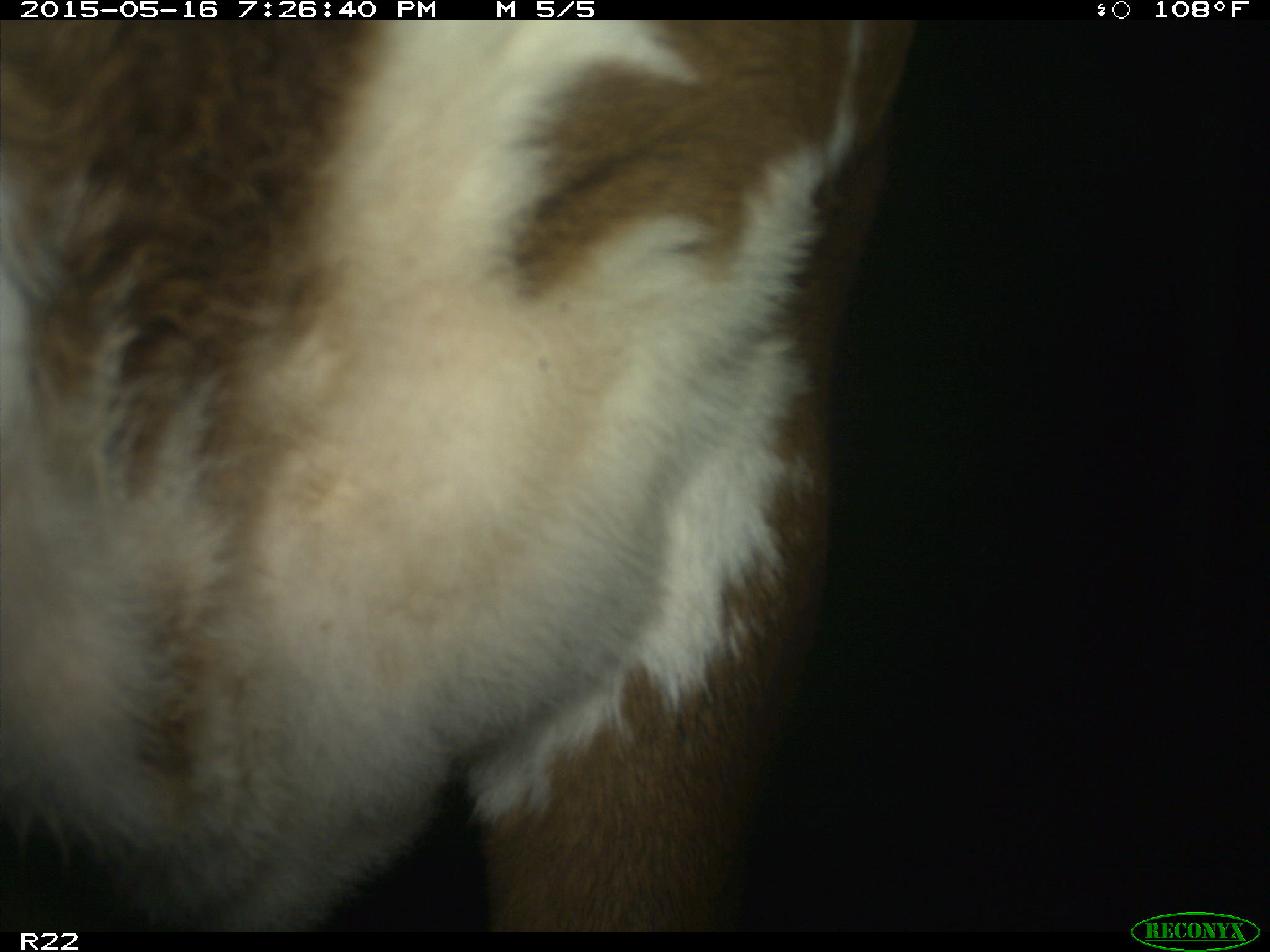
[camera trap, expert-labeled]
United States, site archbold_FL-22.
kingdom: Animalia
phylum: Chordata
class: Mammalia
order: Artiodactyla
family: Bovidae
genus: Bos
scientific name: Bos taurus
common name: domestic cow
Bos taurus (domestic cow).